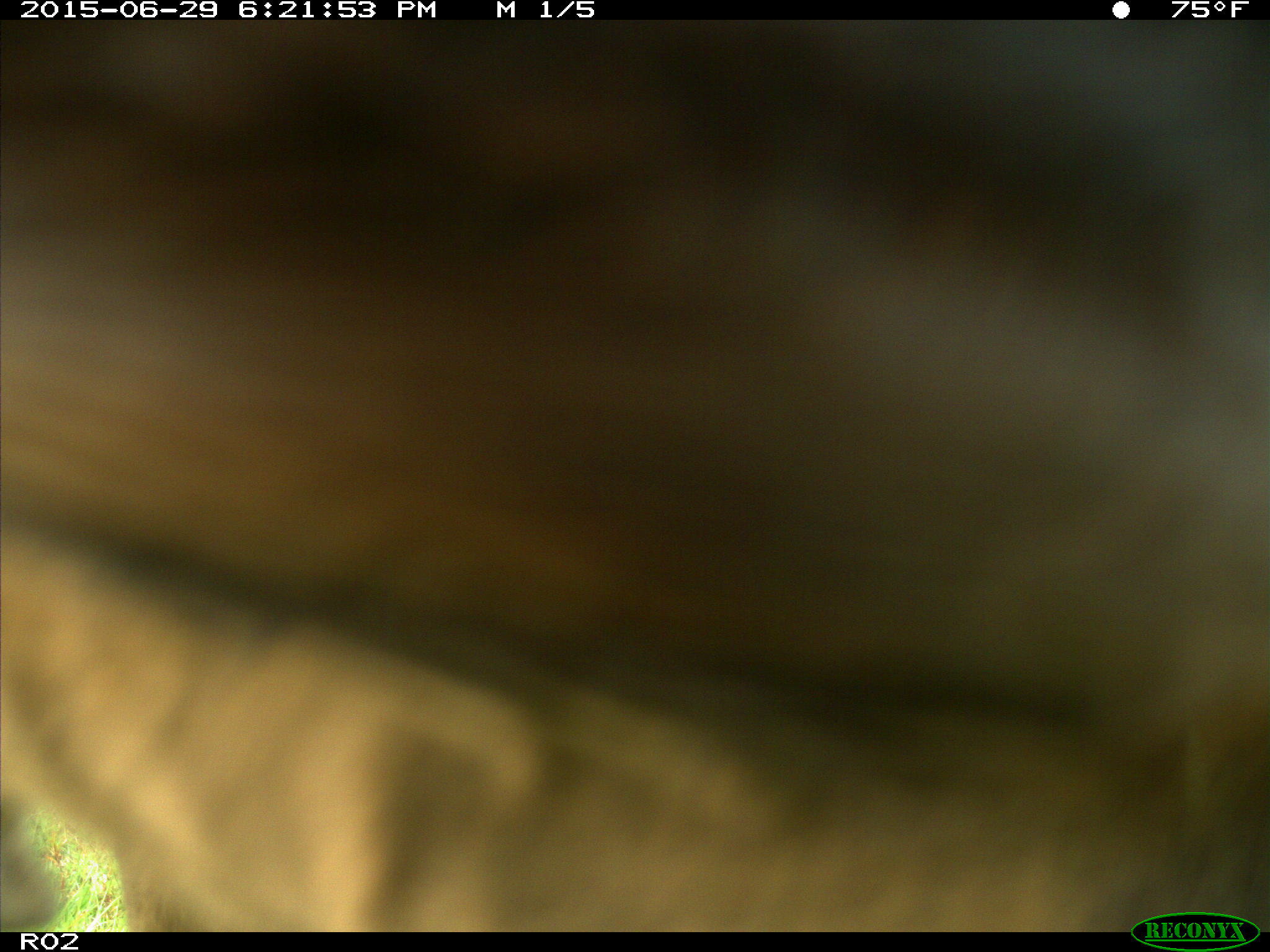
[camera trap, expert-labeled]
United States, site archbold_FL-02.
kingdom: Animalia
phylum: Chordata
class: Mammalia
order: Artiodactyla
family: Bovidae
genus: Bos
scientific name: Bos taurus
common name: domestic cow